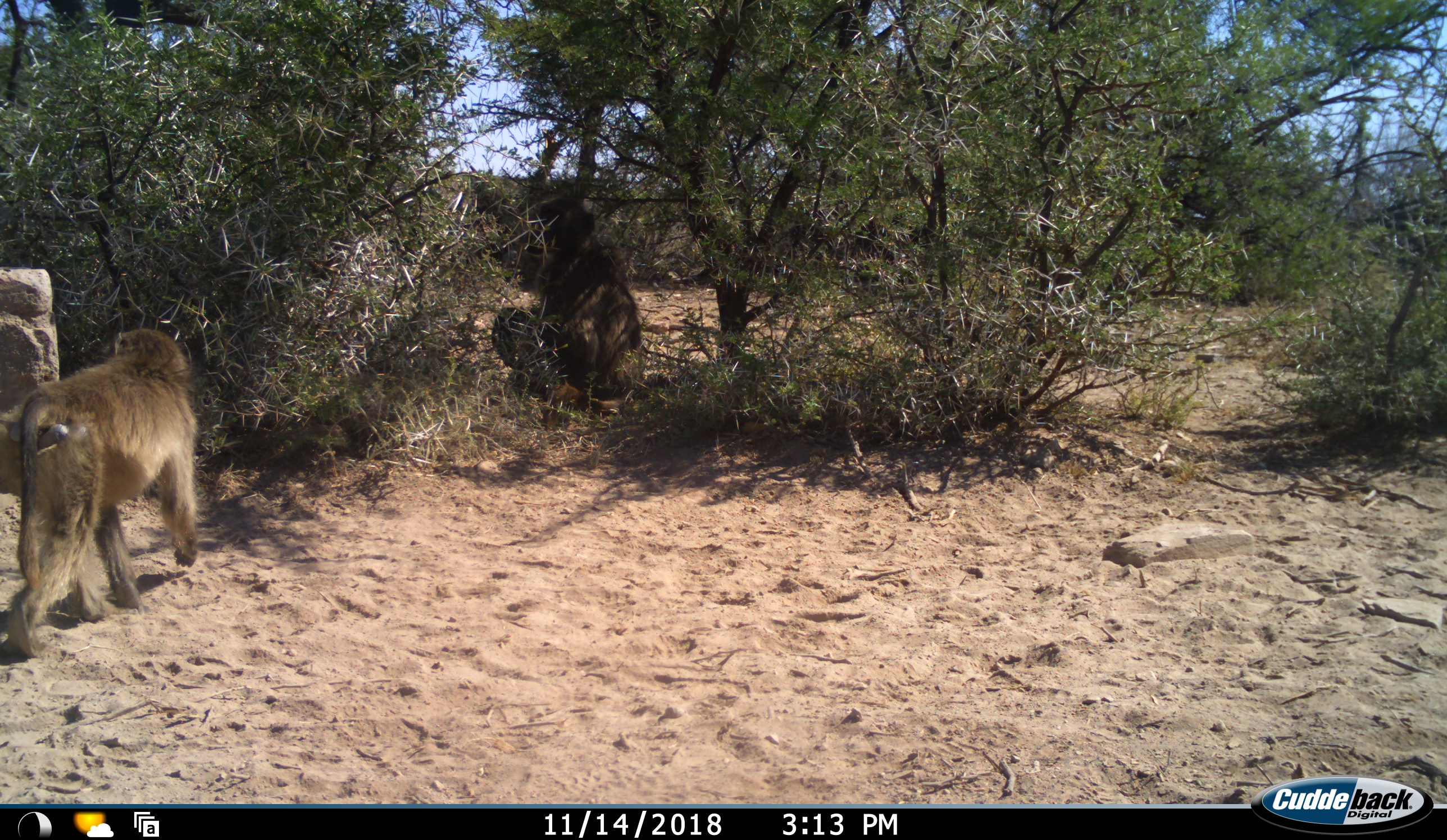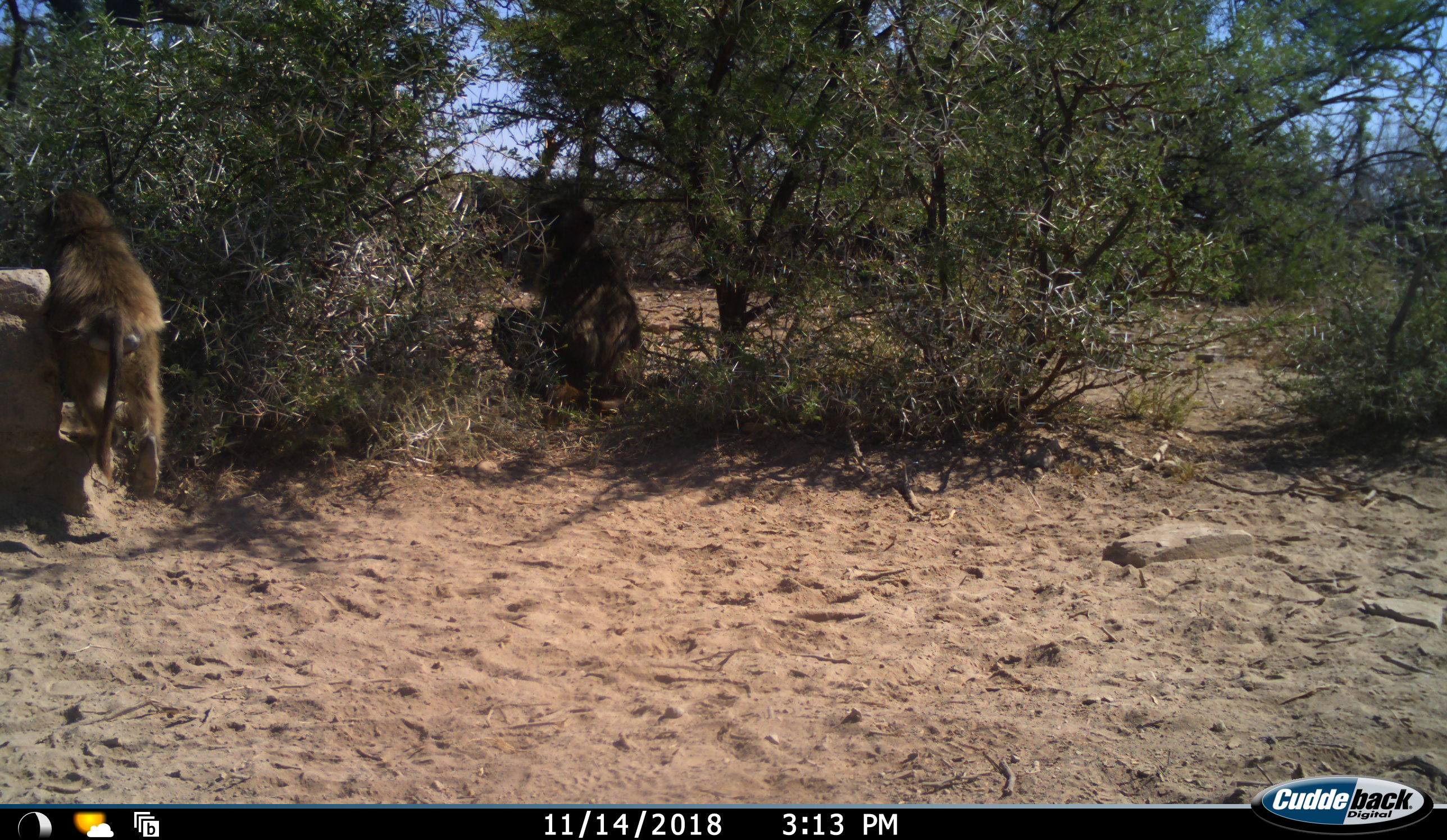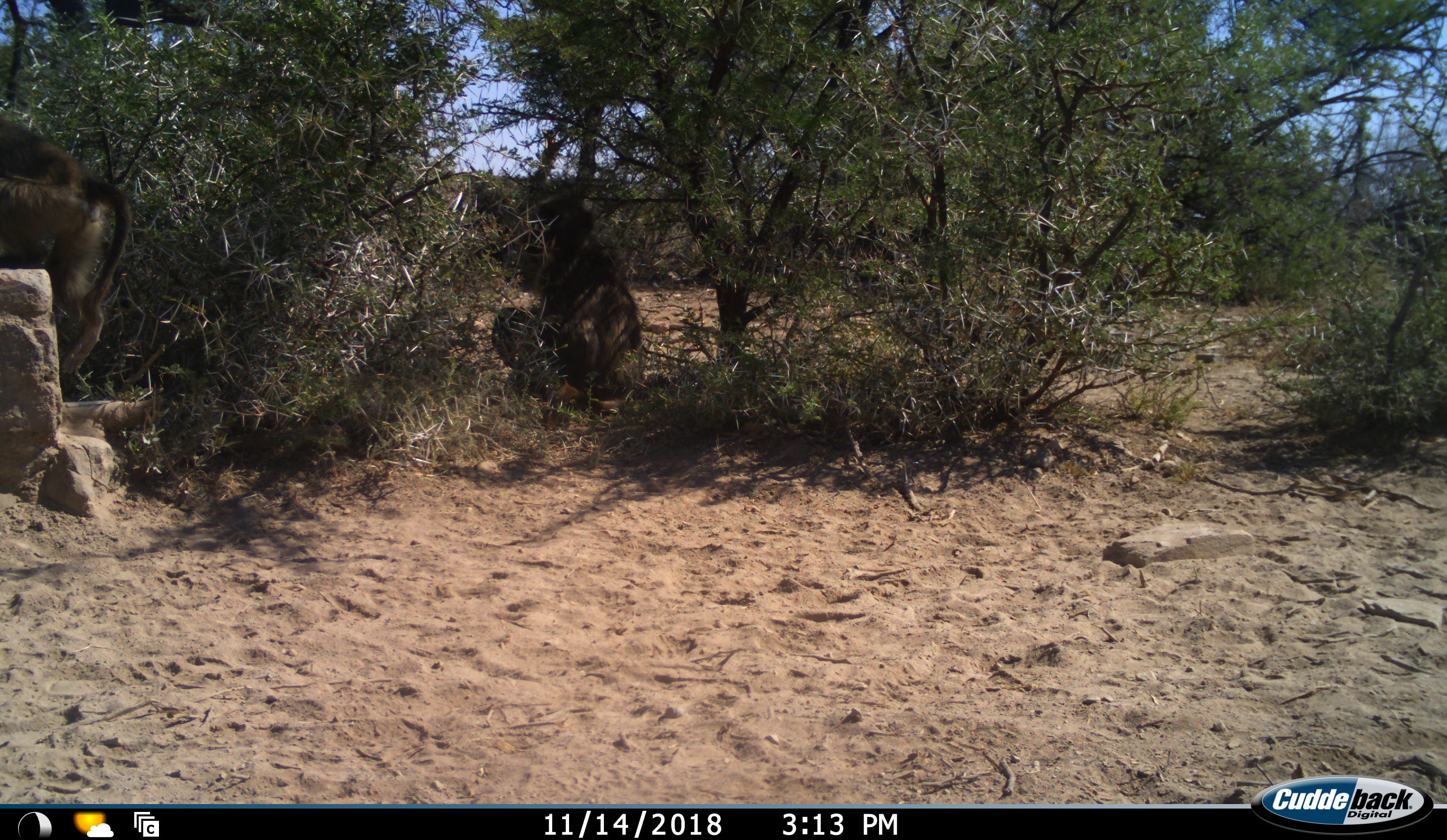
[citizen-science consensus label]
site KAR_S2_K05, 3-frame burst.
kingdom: Animalia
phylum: Chordata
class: Mammalia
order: Primates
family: Cercopithecidae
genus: Papio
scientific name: Papio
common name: baboon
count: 2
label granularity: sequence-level